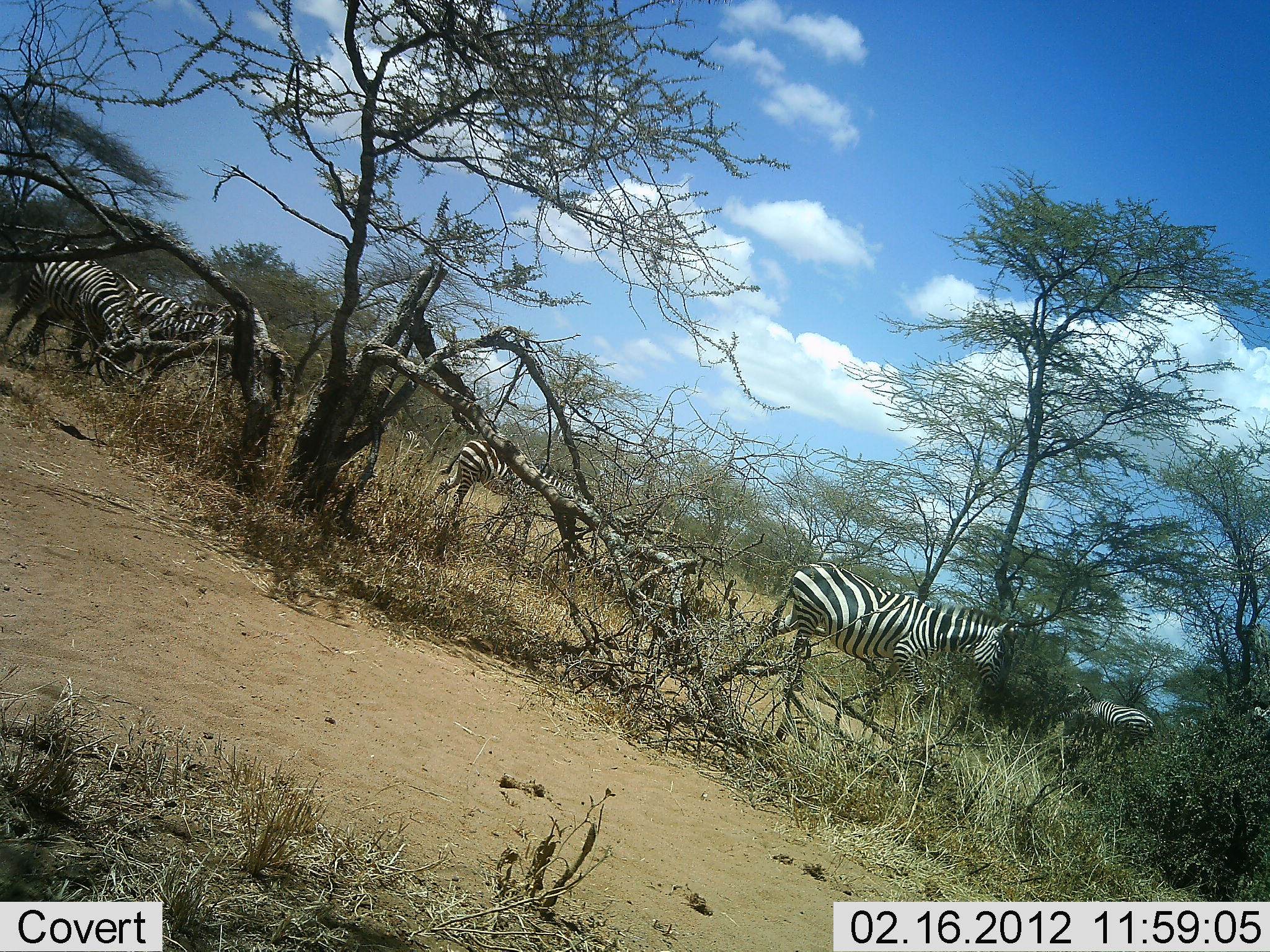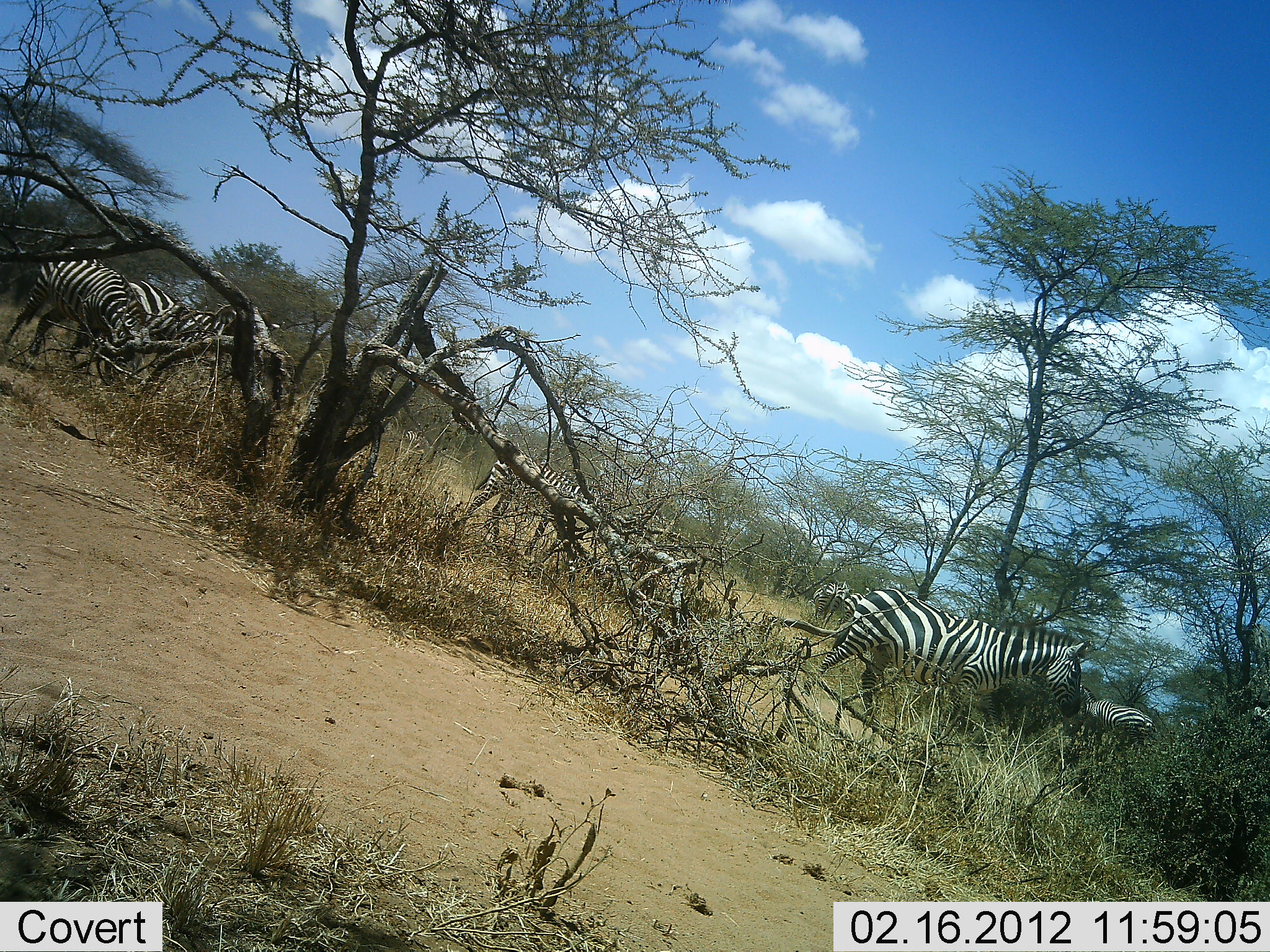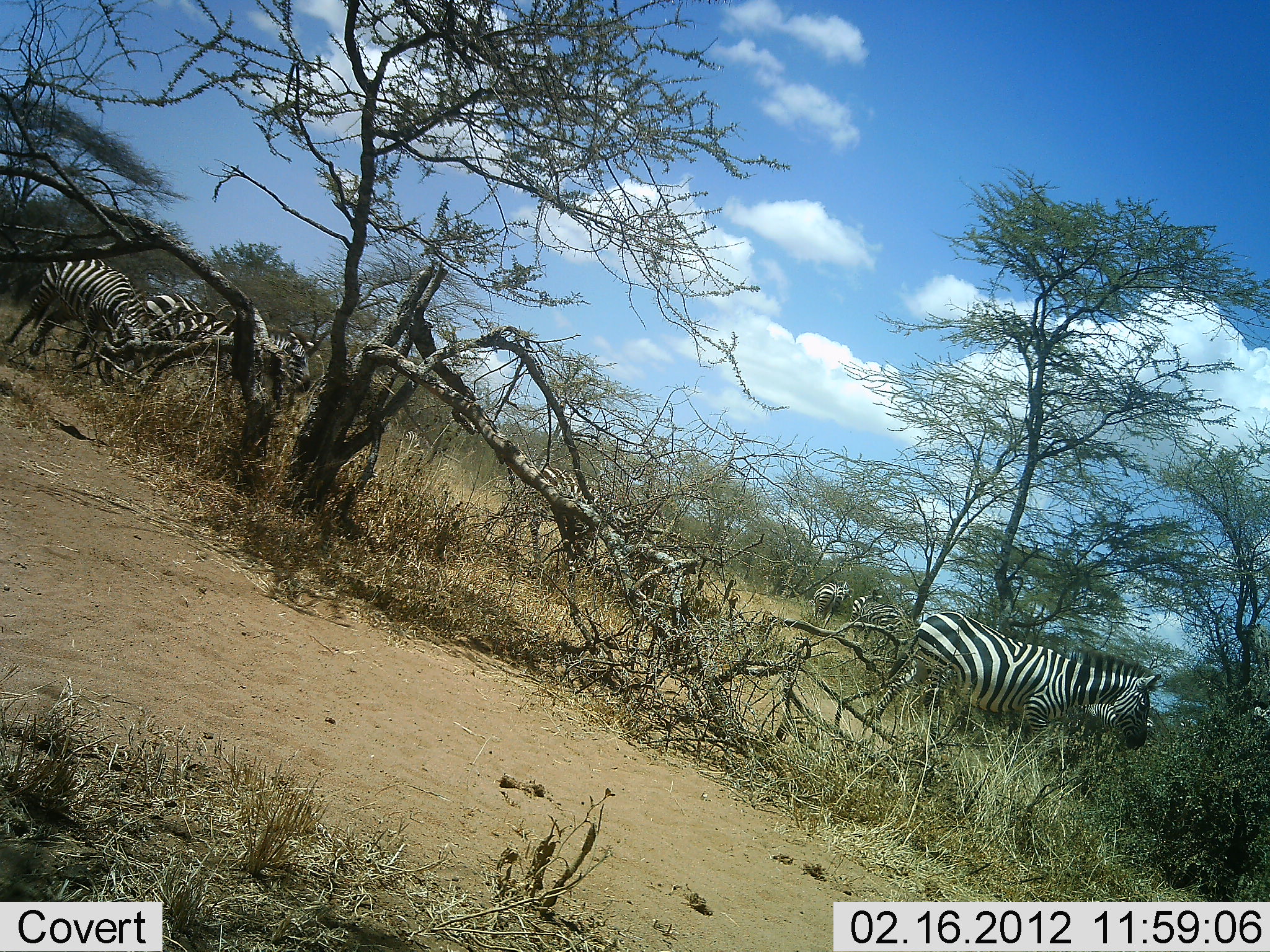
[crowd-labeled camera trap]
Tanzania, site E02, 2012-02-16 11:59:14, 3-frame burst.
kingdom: Animalia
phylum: Chordata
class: Mammalia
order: Perissodactyla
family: Equidae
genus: Equus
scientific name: Equus quagga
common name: plains zebra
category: zebra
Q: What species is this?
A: Zebra (plains zebra) (Equus quagga).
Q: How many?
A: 6.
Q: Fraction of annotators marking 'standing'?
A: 36%.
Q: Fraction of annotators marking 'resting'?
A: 0%.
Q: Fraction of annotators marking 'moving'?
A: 95%.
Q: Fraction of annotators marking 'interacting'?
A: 0%.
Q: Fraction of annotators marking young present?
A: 0%.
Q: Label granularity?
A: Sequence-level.